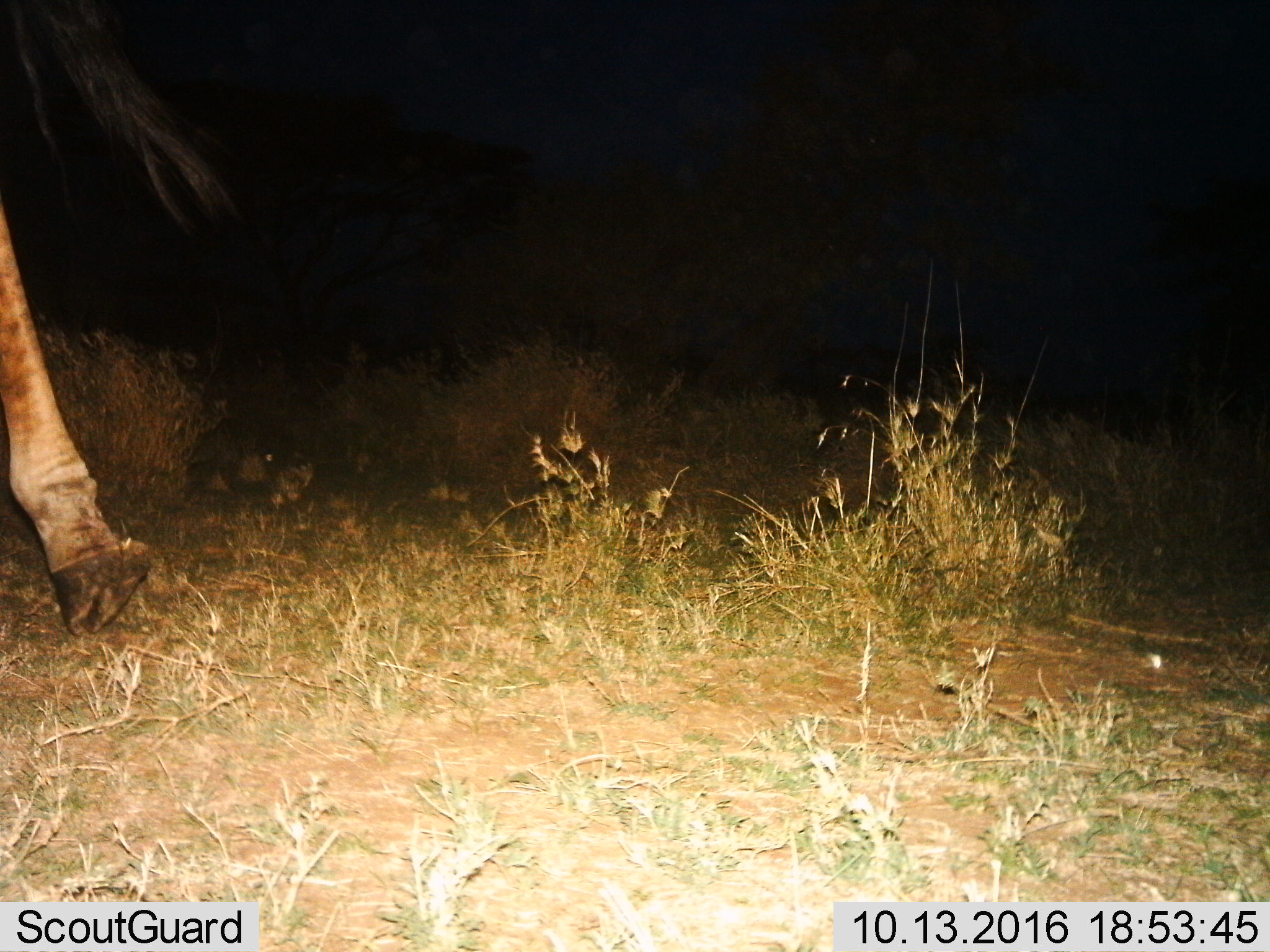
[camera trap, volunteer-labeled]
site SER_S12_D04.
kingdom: Animalia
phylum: Chordata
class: Mammalia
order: Artiodactyla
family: Giraffidae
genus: Giraffa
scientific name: Giraffa camelopardalis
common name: giraffe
Giraffe (Giraffa camelopardalis), count 1. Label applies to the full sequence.